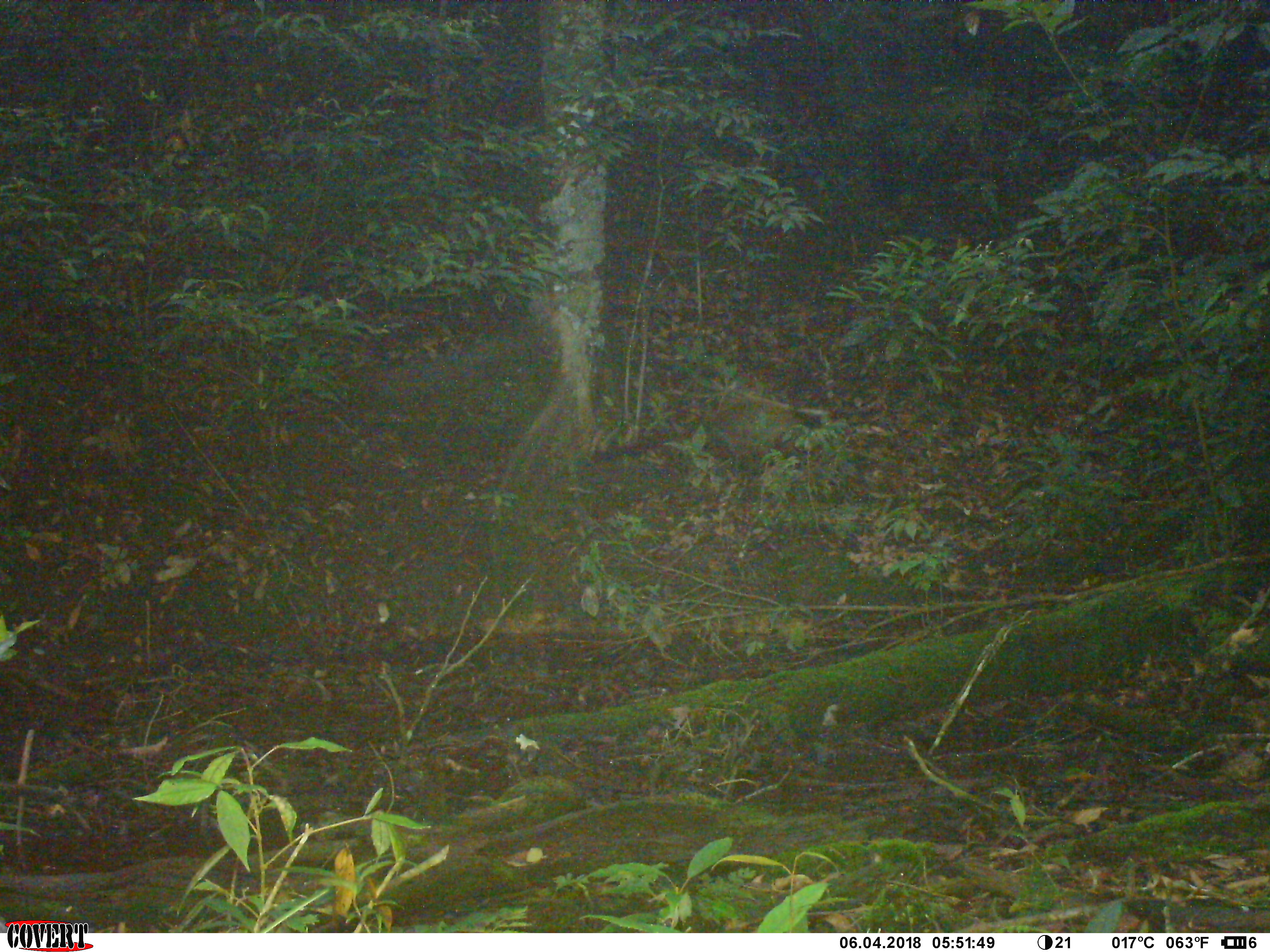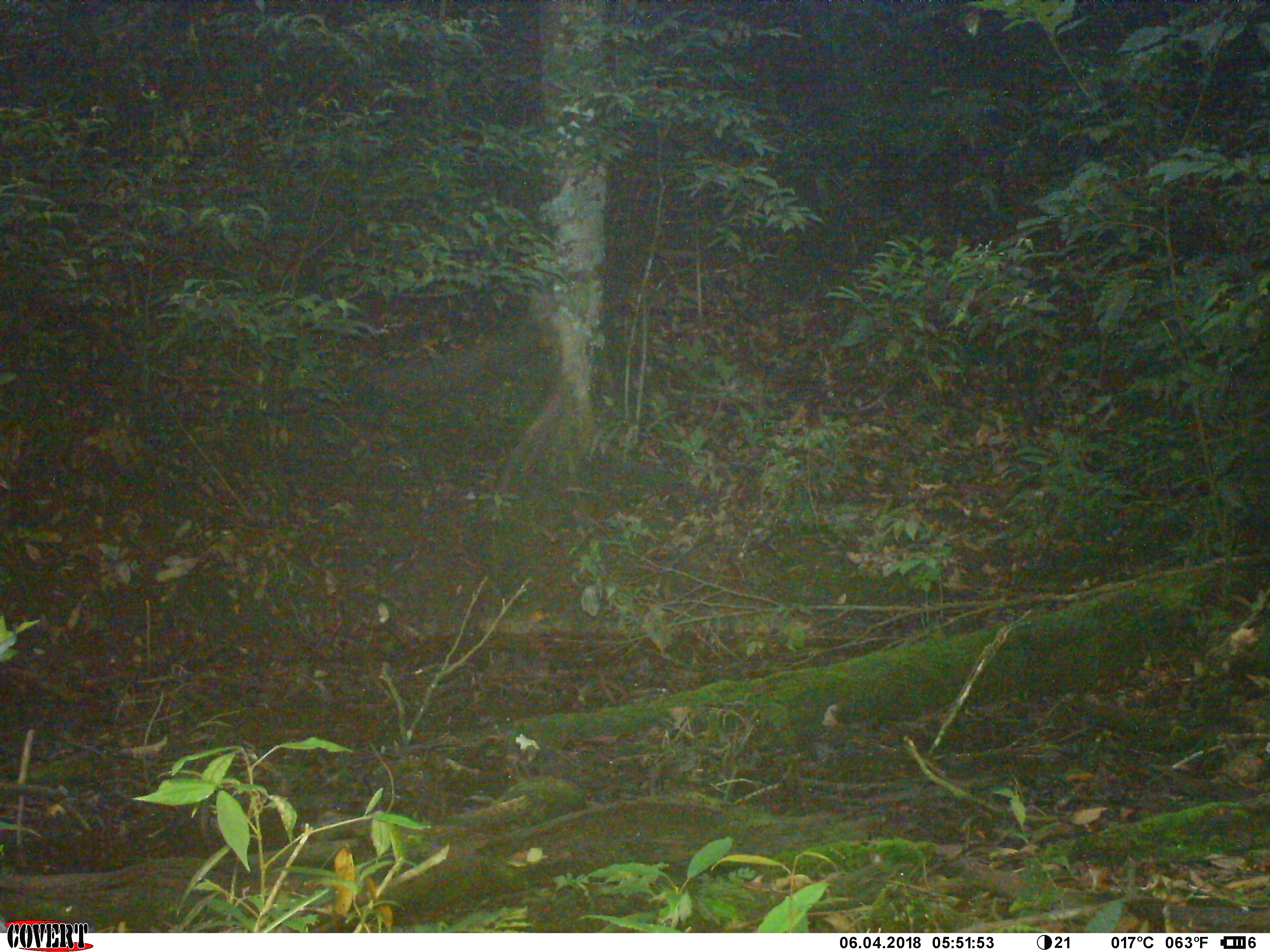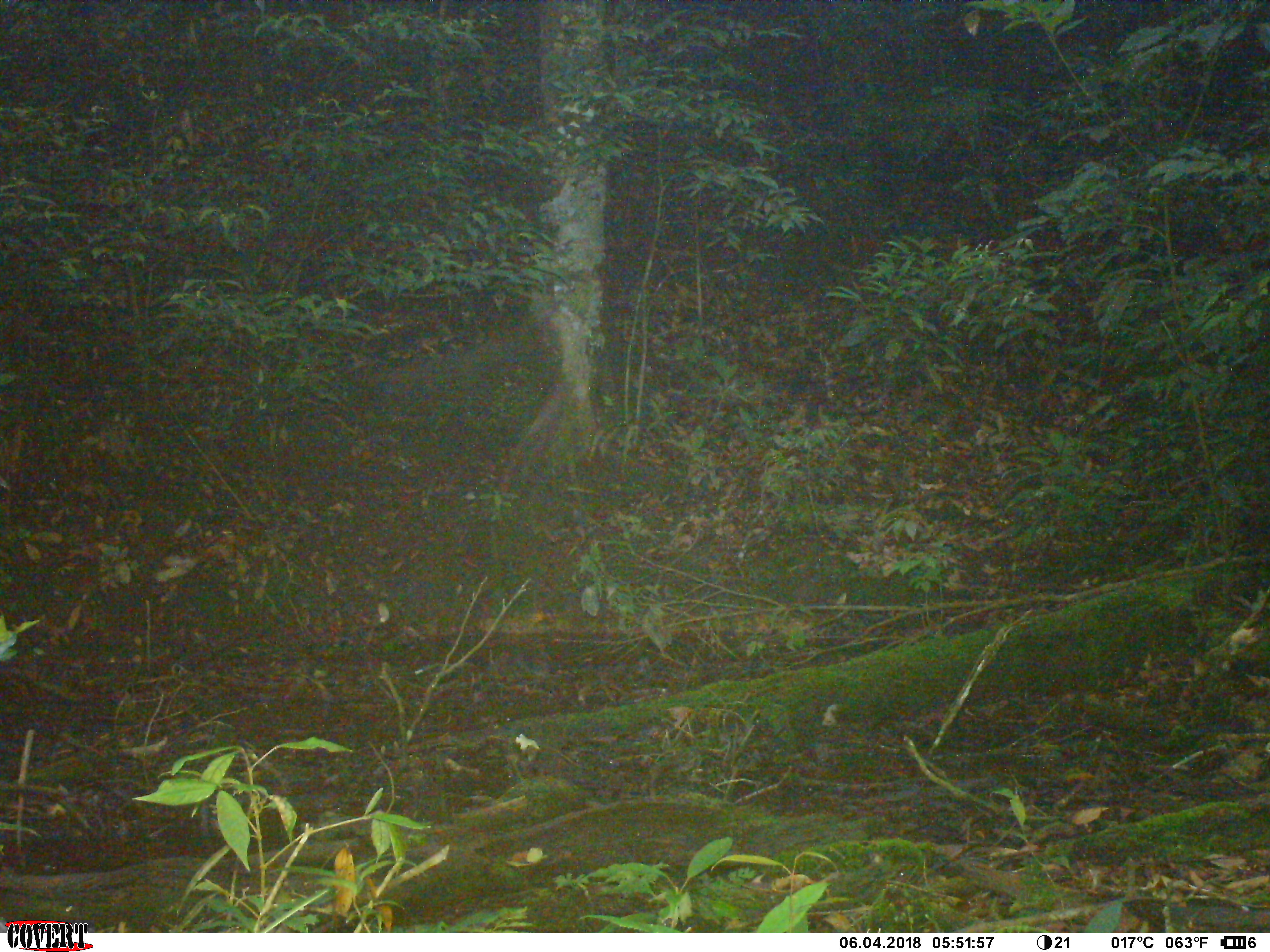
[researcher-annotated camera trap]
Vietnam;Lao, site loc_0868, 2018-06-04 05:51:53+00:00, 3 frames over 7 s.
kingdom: Animalia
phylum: Chordata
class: Mammalia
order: Carnivora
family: Viverridae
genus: Paguma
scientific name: Paguma larvata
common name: masked palm civet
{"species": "masked palm civet (Paguma larvata)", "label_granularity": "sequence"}